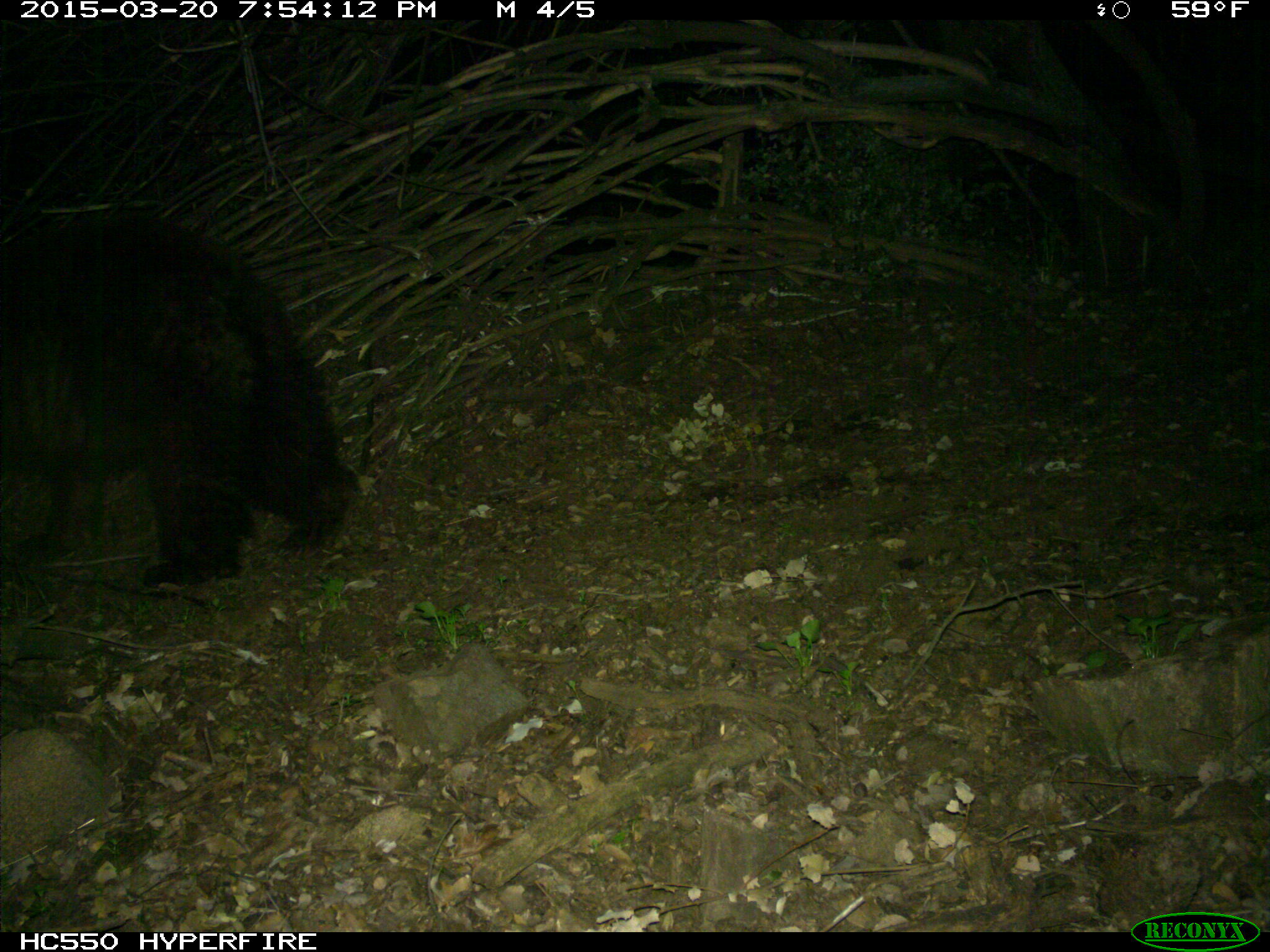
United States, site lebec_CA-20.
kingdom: Animalia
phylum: Chordata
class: Mammalia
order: Carnivora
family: Ursidae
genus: Ursus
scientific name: Ursus americanus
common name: american black bear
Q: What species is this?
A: Ursus americanus (american black bear).